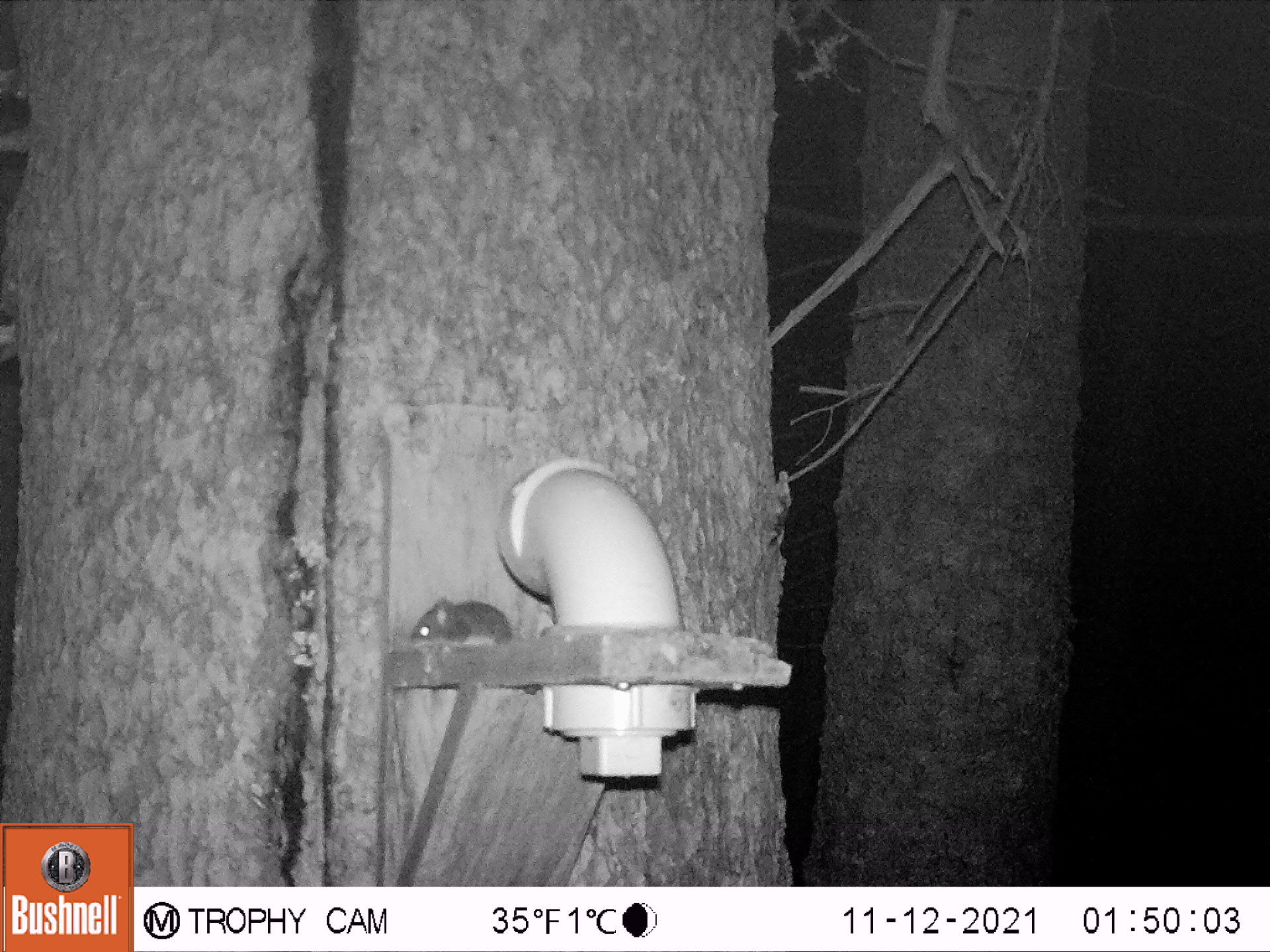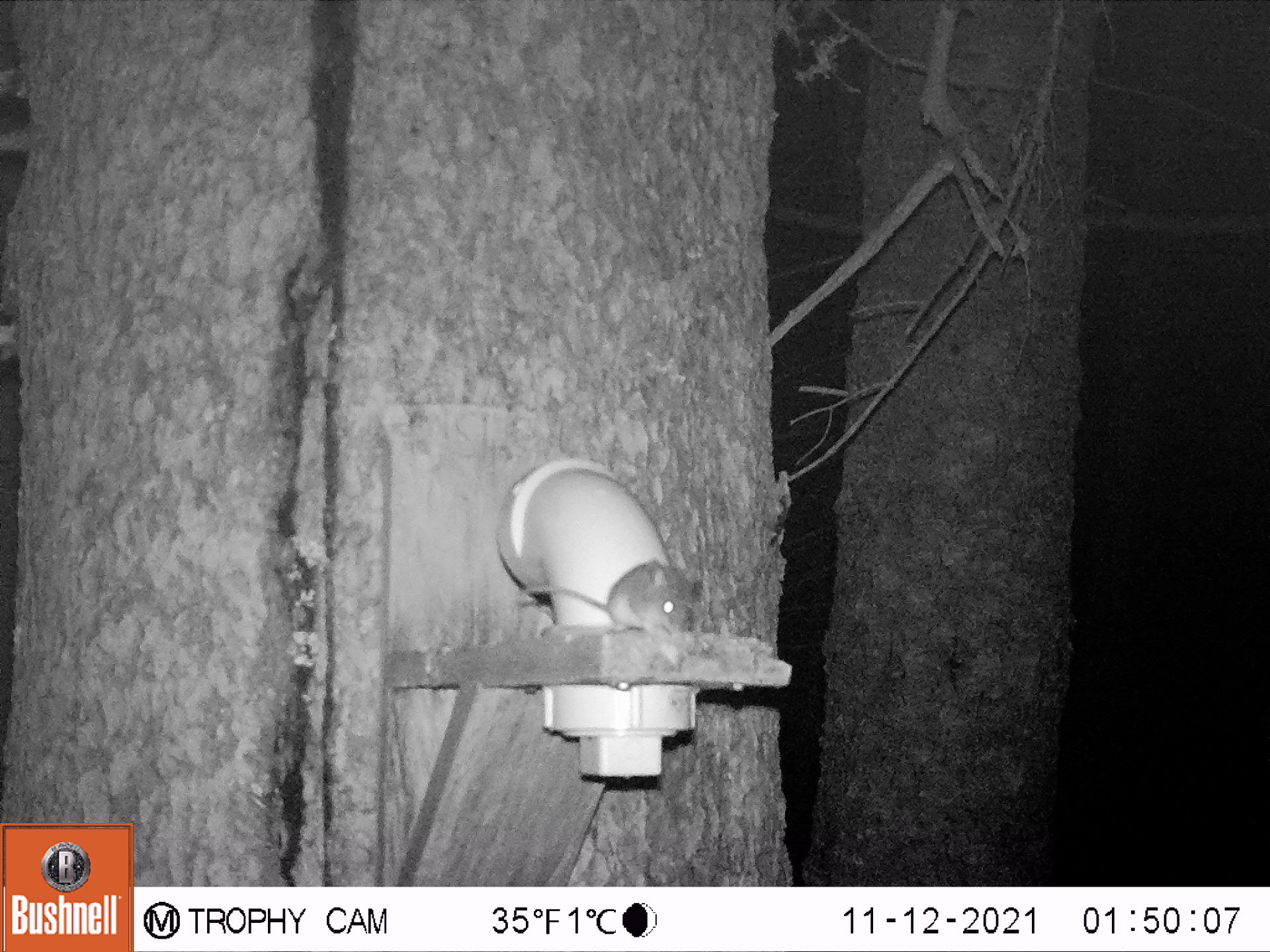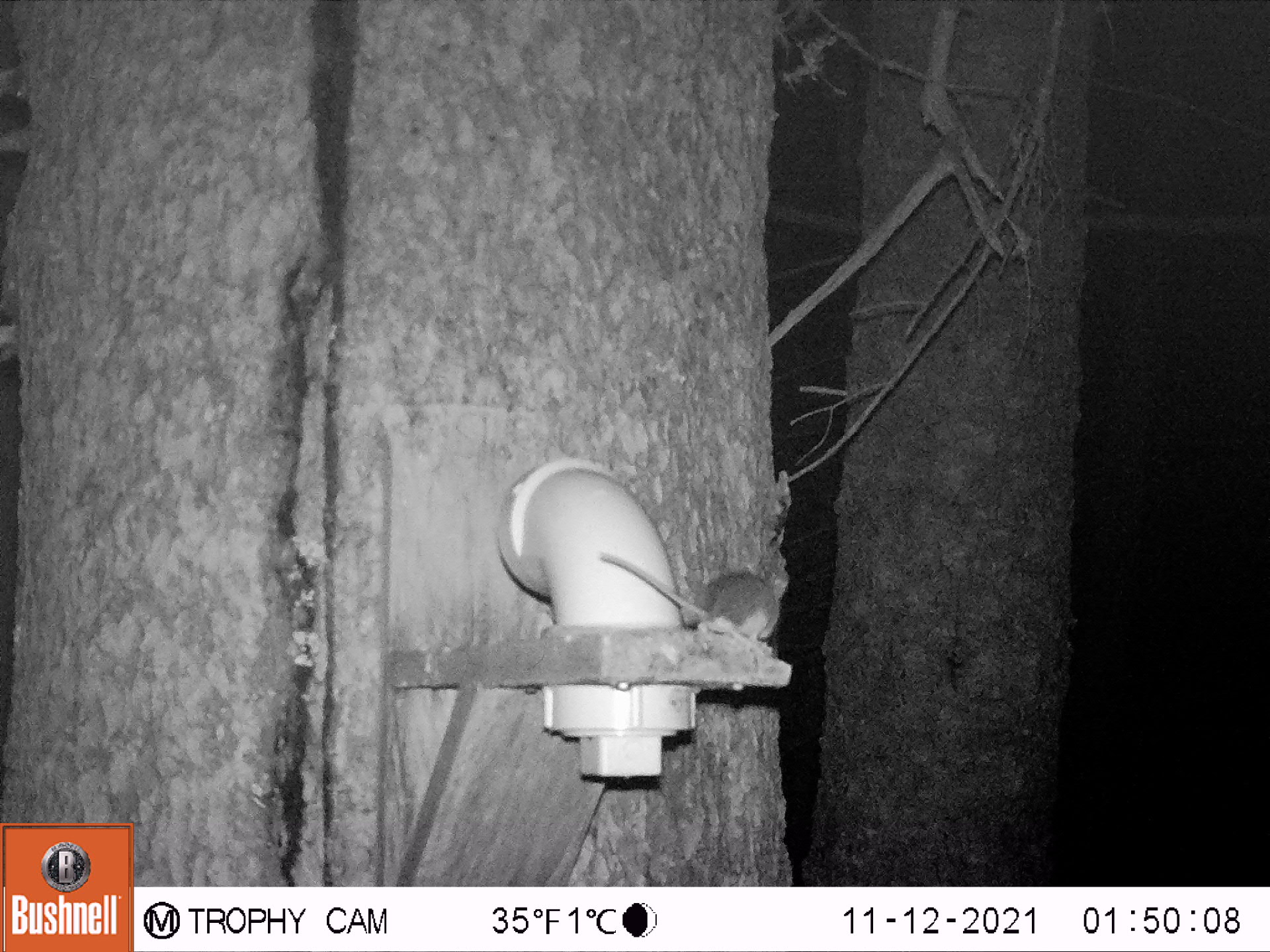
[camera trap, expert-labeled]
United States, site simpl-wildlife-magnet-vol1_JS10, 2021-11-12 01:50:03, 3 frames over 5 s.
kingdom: Animalia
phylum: Chordata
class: Mammalia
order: Rodentia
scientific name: Rodentia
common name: mouse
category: mouse sp.